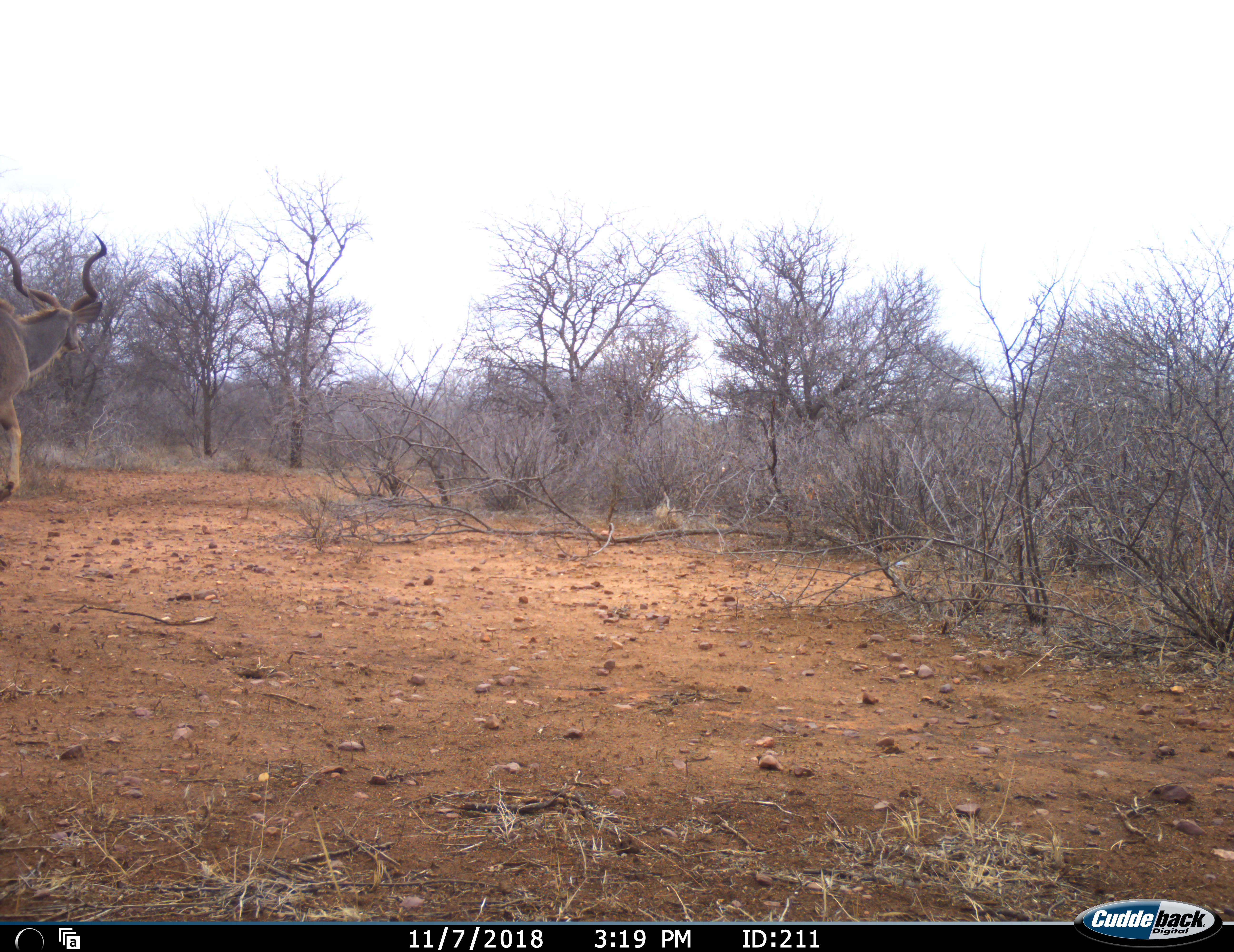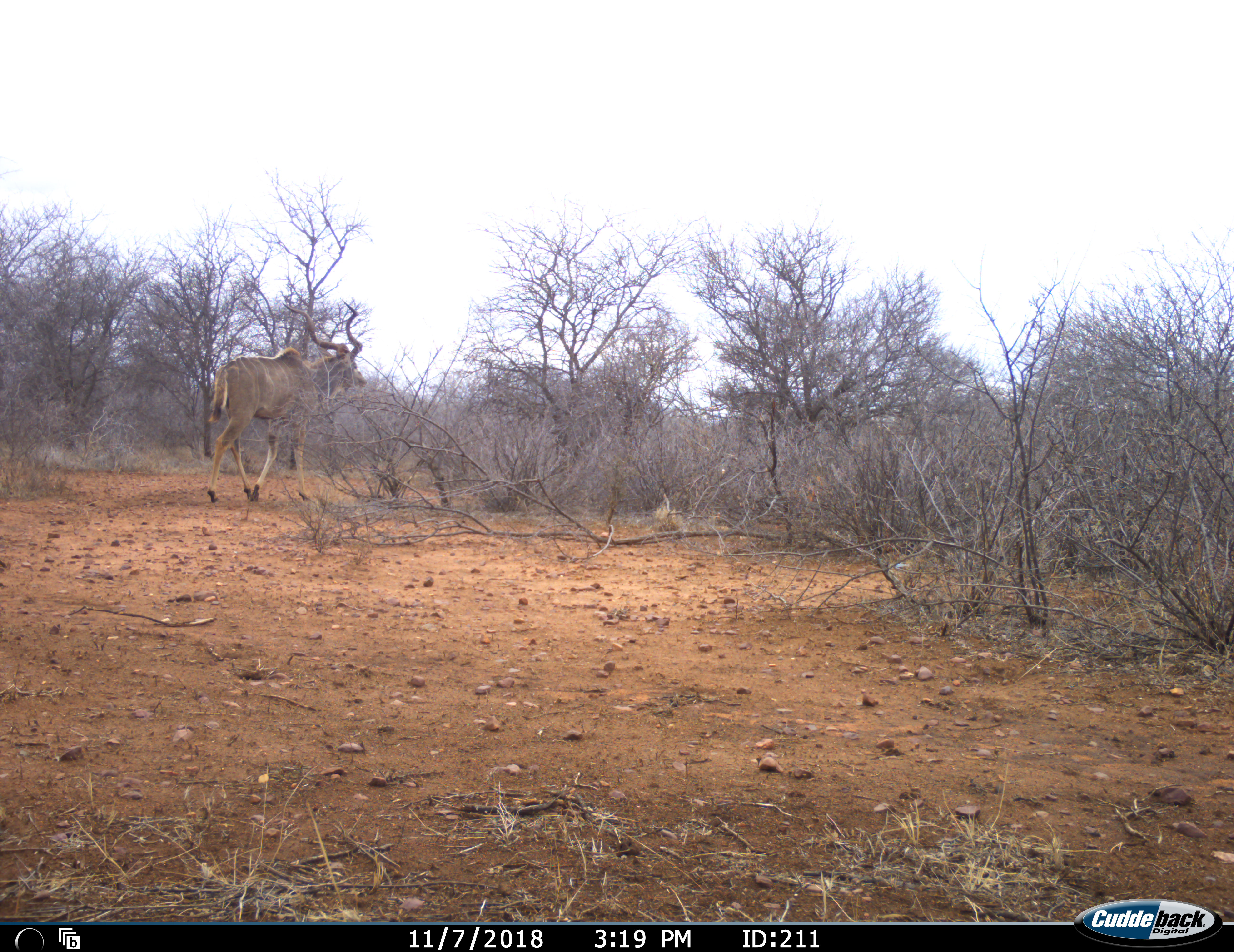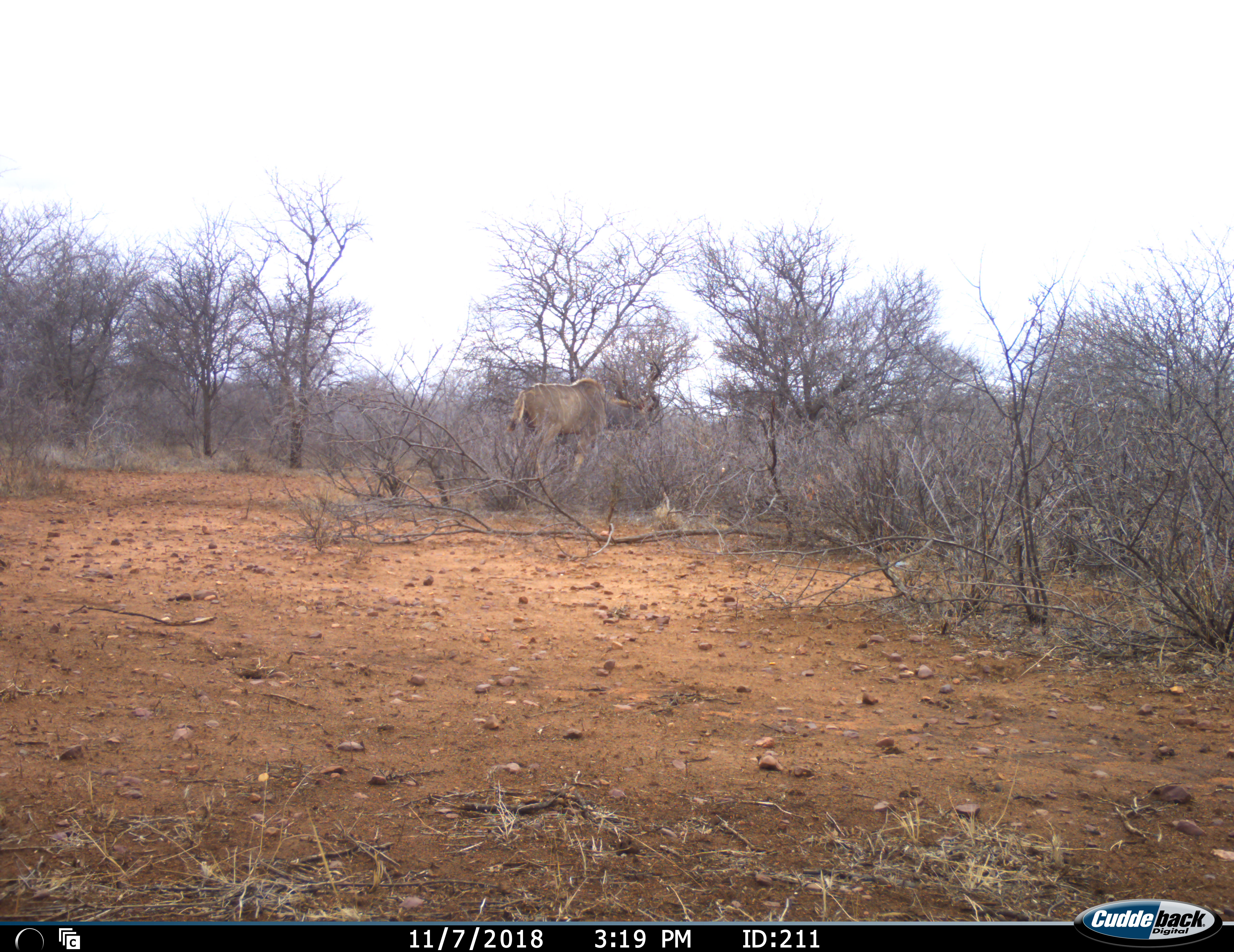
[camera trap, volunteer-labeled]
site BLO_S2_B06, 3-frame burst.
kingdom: Animalia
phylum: Chordata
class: Mammalia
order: Artiodactyla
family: Bovidae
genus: Tragelaphus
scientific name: Tragelaphus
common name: kudu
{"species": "kudu (Tragelaphus)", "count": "1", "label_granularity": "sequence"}